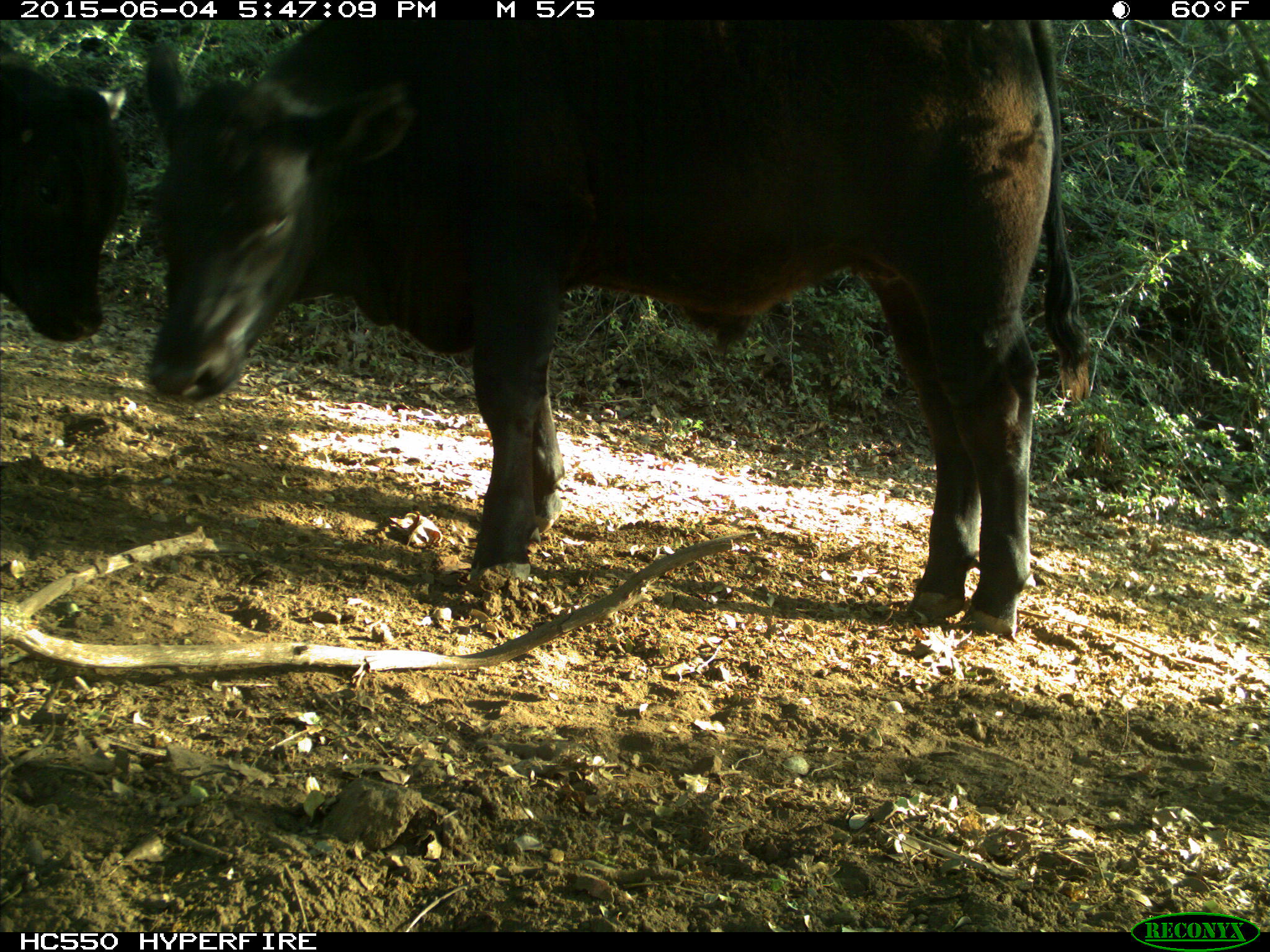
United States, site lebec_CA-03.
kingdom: Animalia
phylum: Chordata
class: Mammalia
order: Artiodactyla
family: Bovidae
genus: Bos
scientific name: Bos taurus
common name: domestic cow